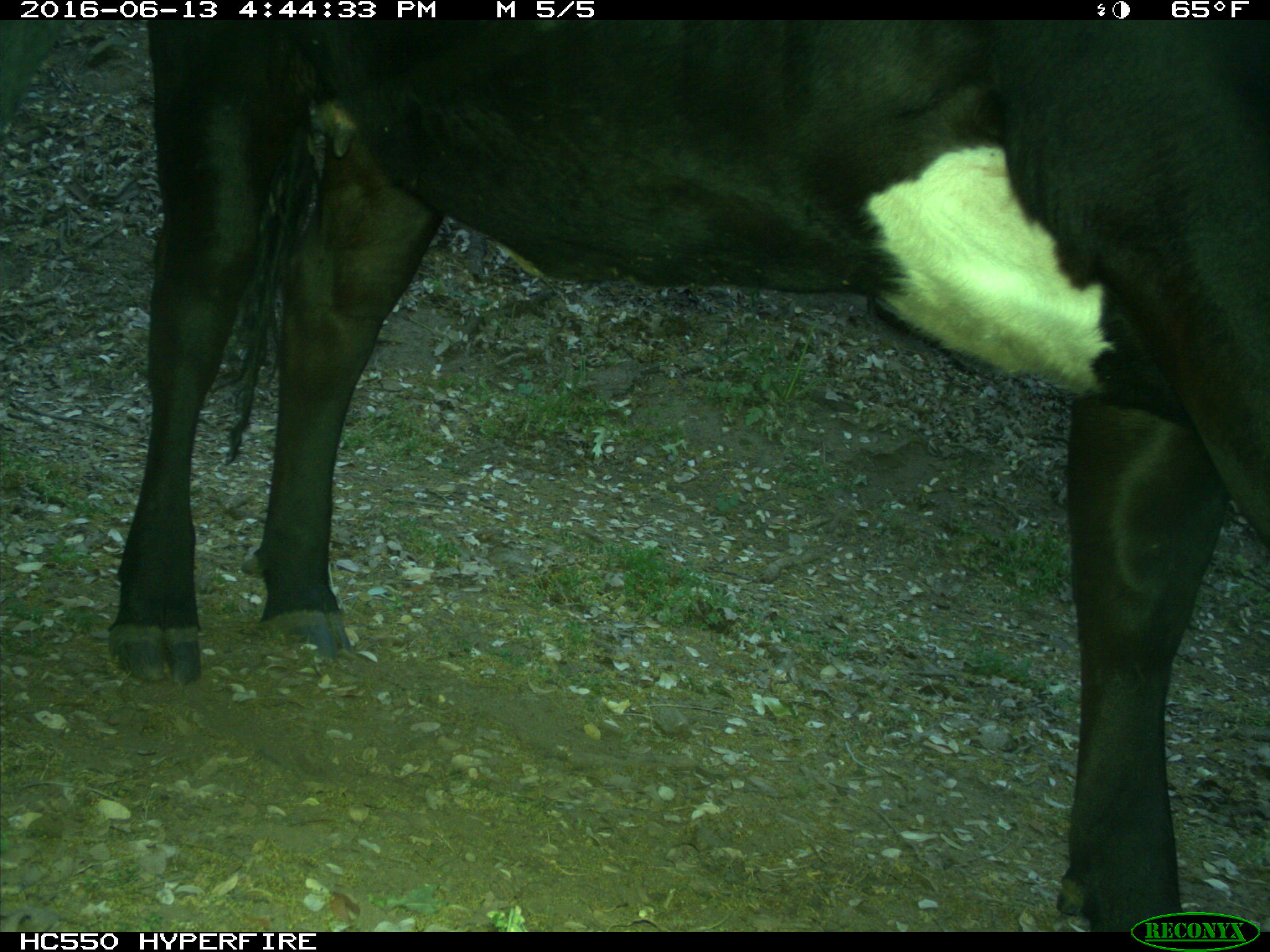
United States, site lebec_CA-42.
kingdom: Animalia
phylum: Chordata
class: Mammalia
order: Artiodactyla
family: Bovidae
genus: Bos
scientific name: Bos taurus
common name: domestic cow